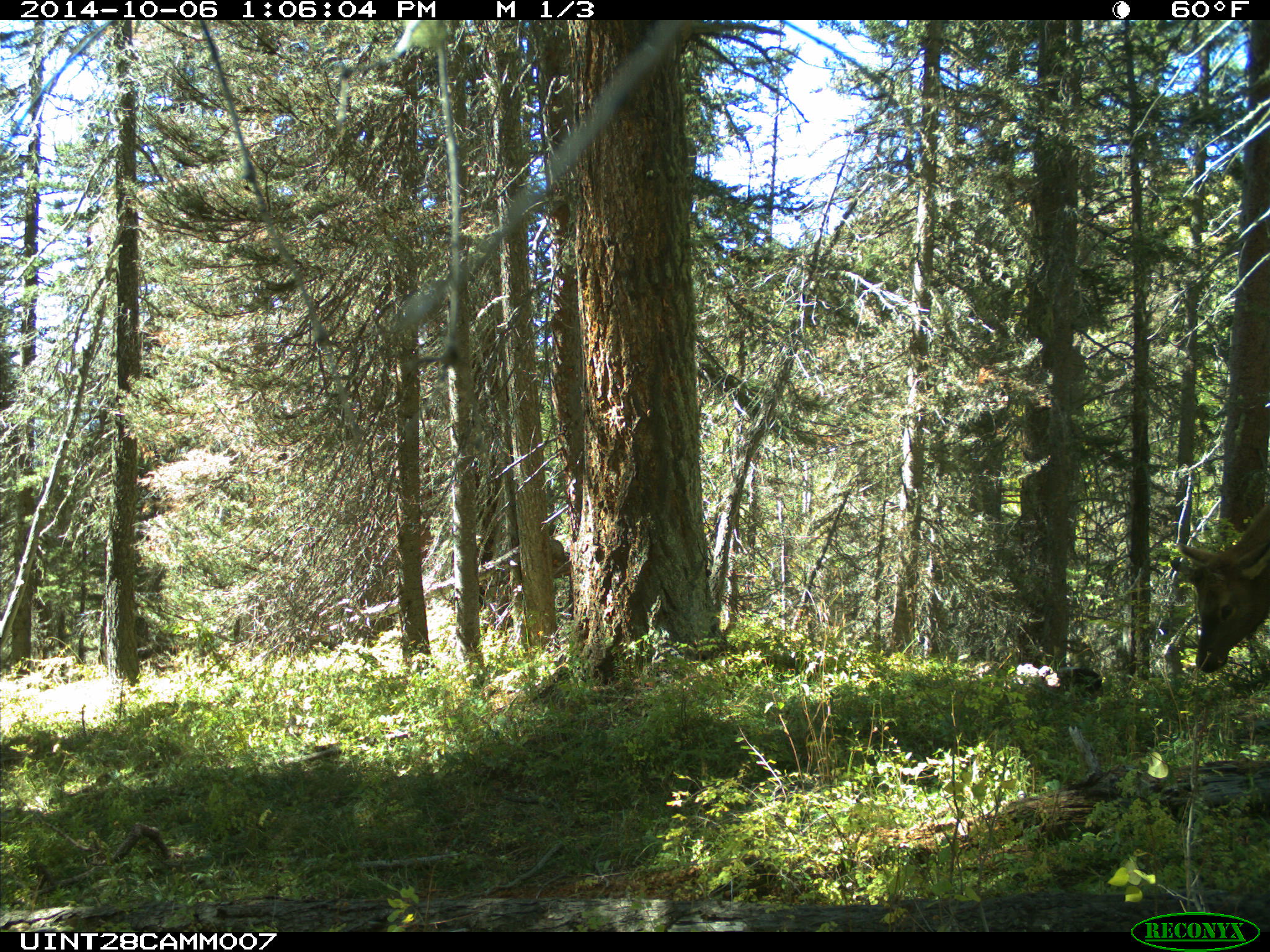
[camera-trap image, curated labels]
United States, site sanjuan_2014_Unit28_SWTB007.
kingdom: Animalia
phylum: Chordata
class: Mammalia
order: Artiodactyla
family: Cervidae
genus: Cervus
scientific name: Cervus elaphus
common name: red deer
Cervus elaphus (red deer).